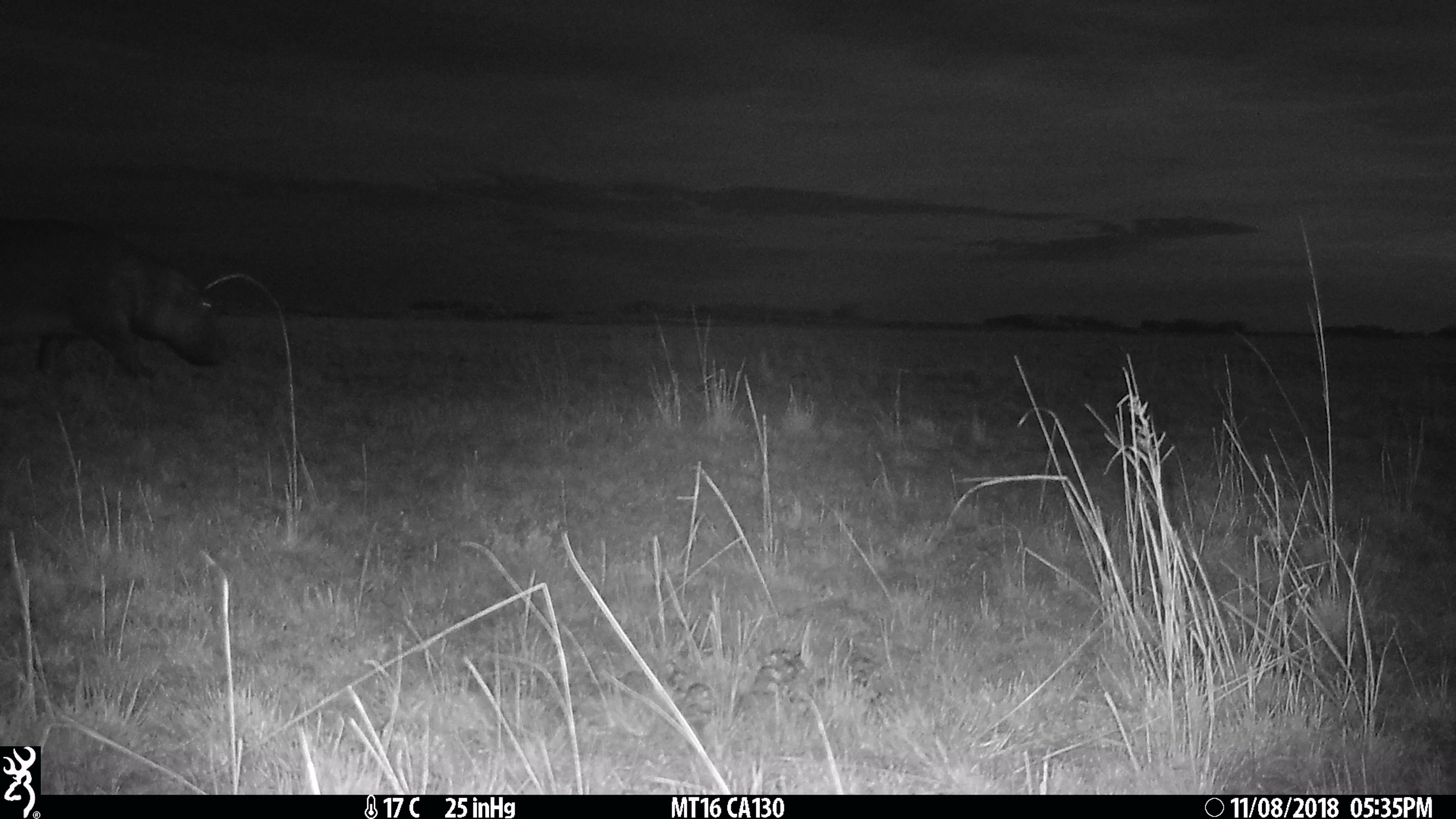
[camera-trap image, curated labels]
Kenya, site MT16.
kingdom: Animalia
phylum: Chordata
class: Mammalia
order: Artiodactyla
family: Hippopotamidae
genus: Hippopotamus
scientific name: Hippopotamus amphibius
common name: hippopotamus